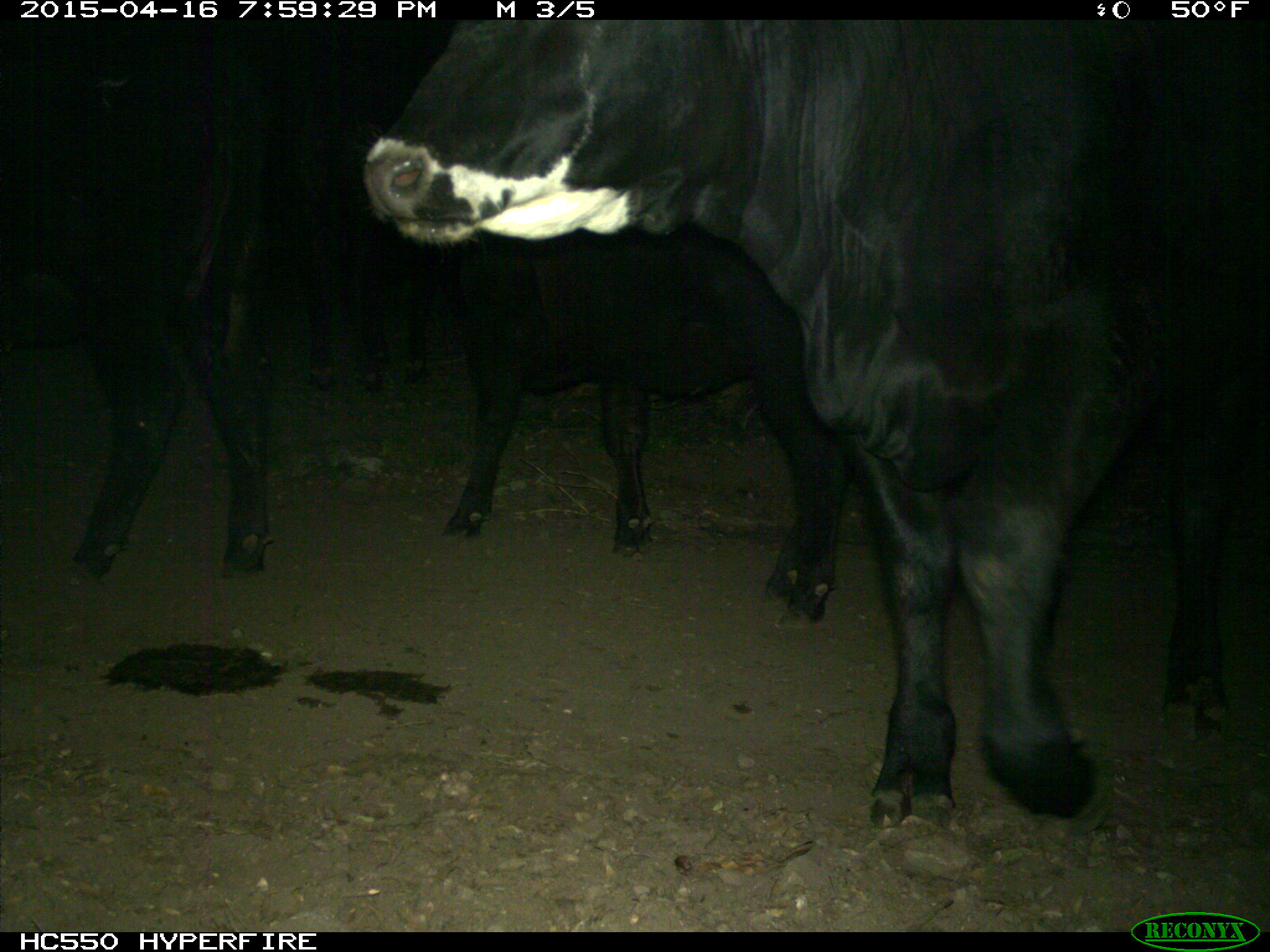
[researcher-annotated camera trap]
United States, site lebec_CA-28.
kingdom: Animalia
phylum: Chordata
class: Mammalia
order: Artiodactyla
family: Bovidae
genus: Bos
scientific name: Bos taurus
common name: domestic cow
Bos taurus (domestic cow).